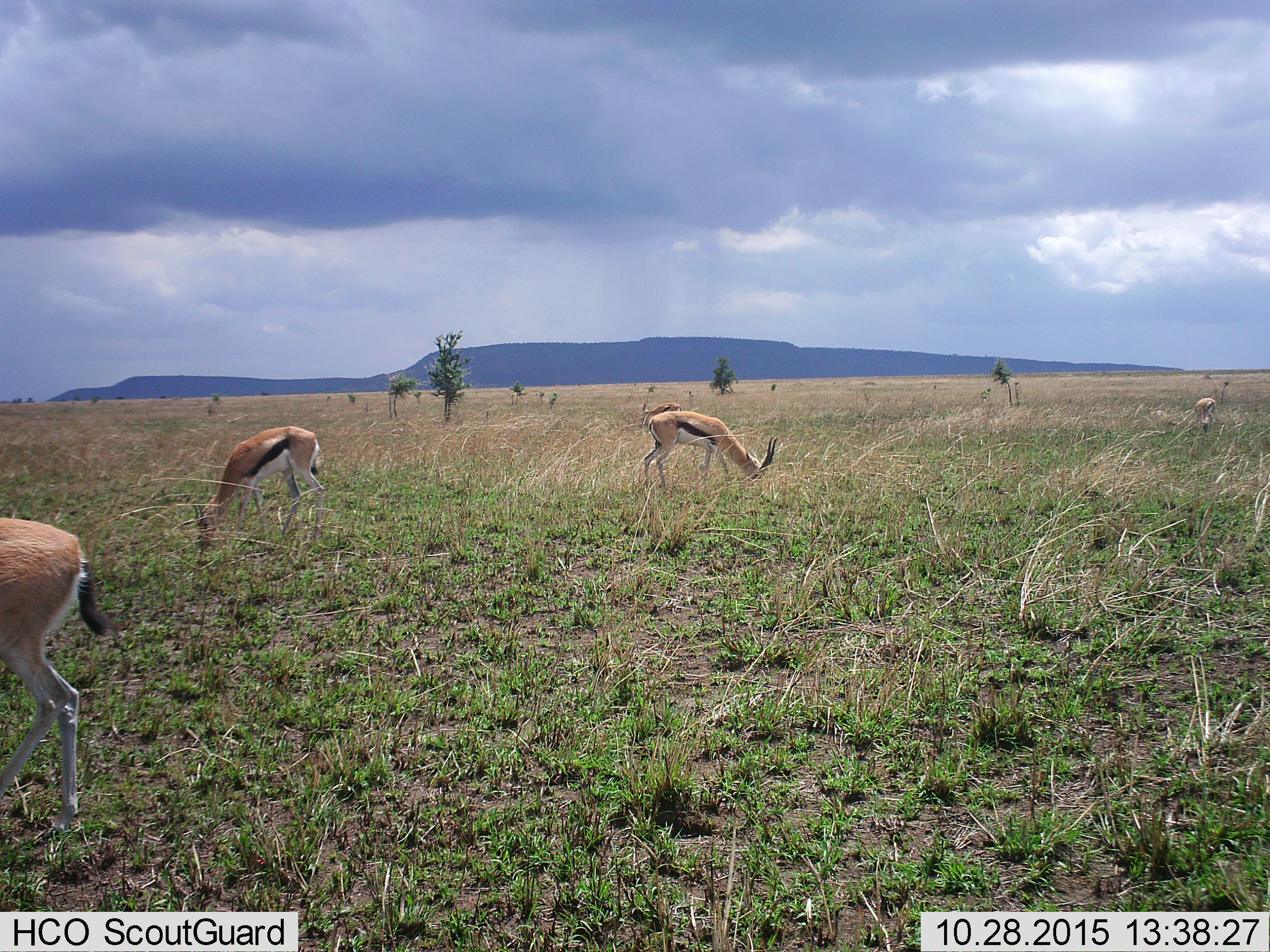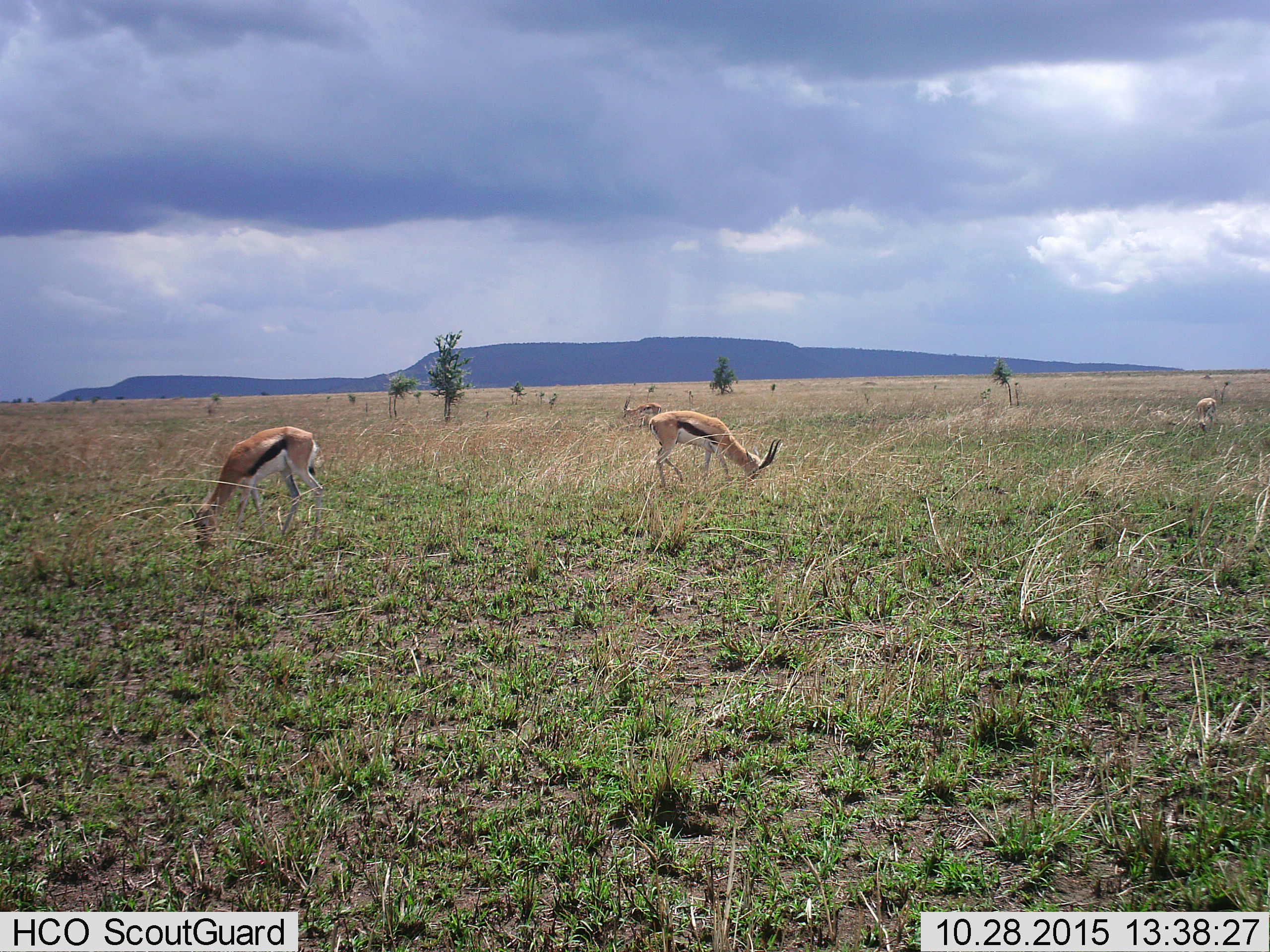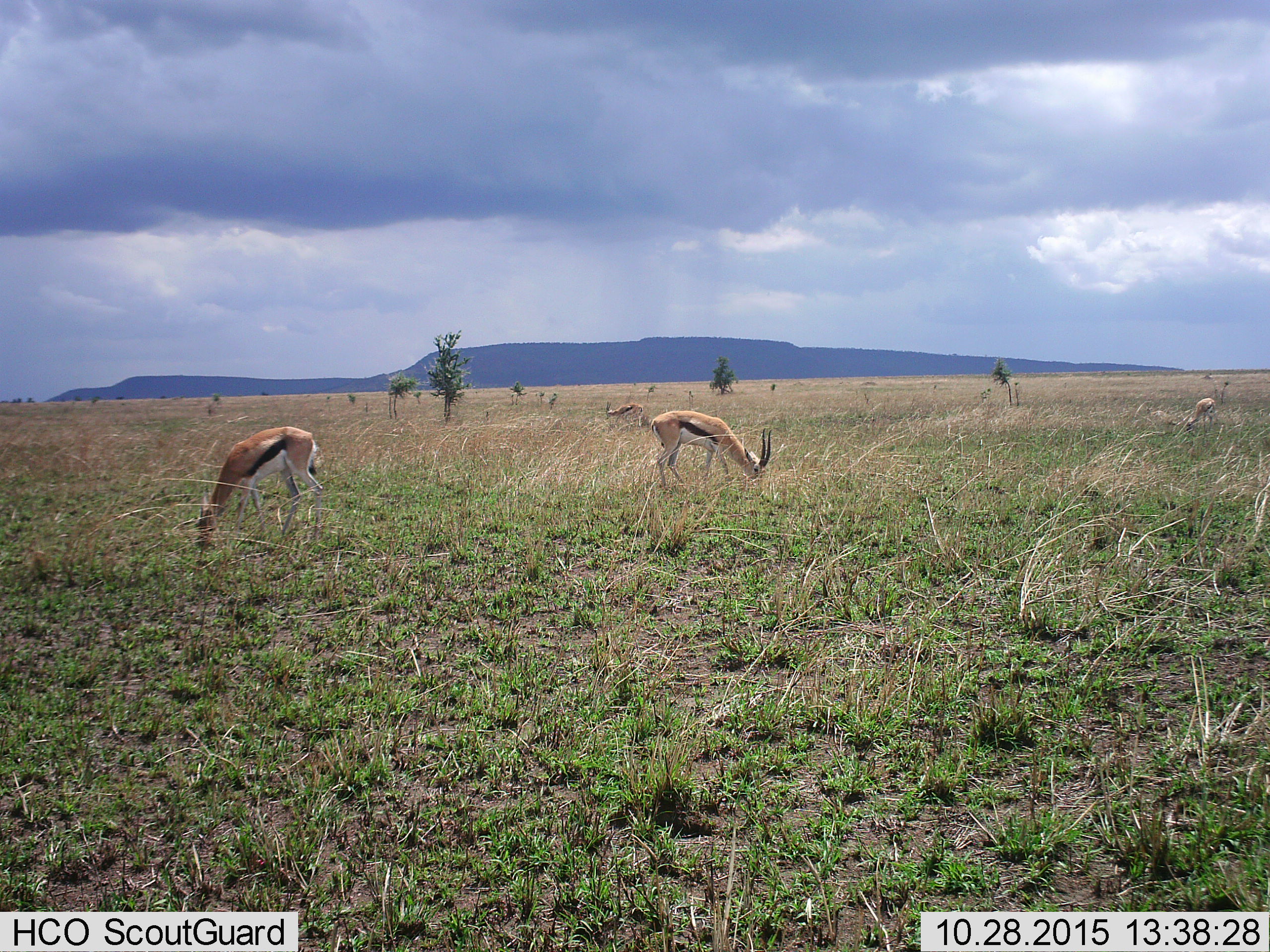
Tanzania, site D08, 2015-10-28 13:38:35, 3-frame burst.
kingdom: Animalia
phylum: Chordata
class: Mammalia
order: Artiodactyla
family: Bovidae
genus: Eudorcas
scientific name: Eudorcas thomsonii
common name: thomson's gazelle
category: gazellethomsons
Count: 5.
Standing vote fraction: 44%.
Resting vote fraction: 0%.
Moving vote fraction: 38%.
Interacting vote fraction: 0%.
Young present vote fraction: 0%.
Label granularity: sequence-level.